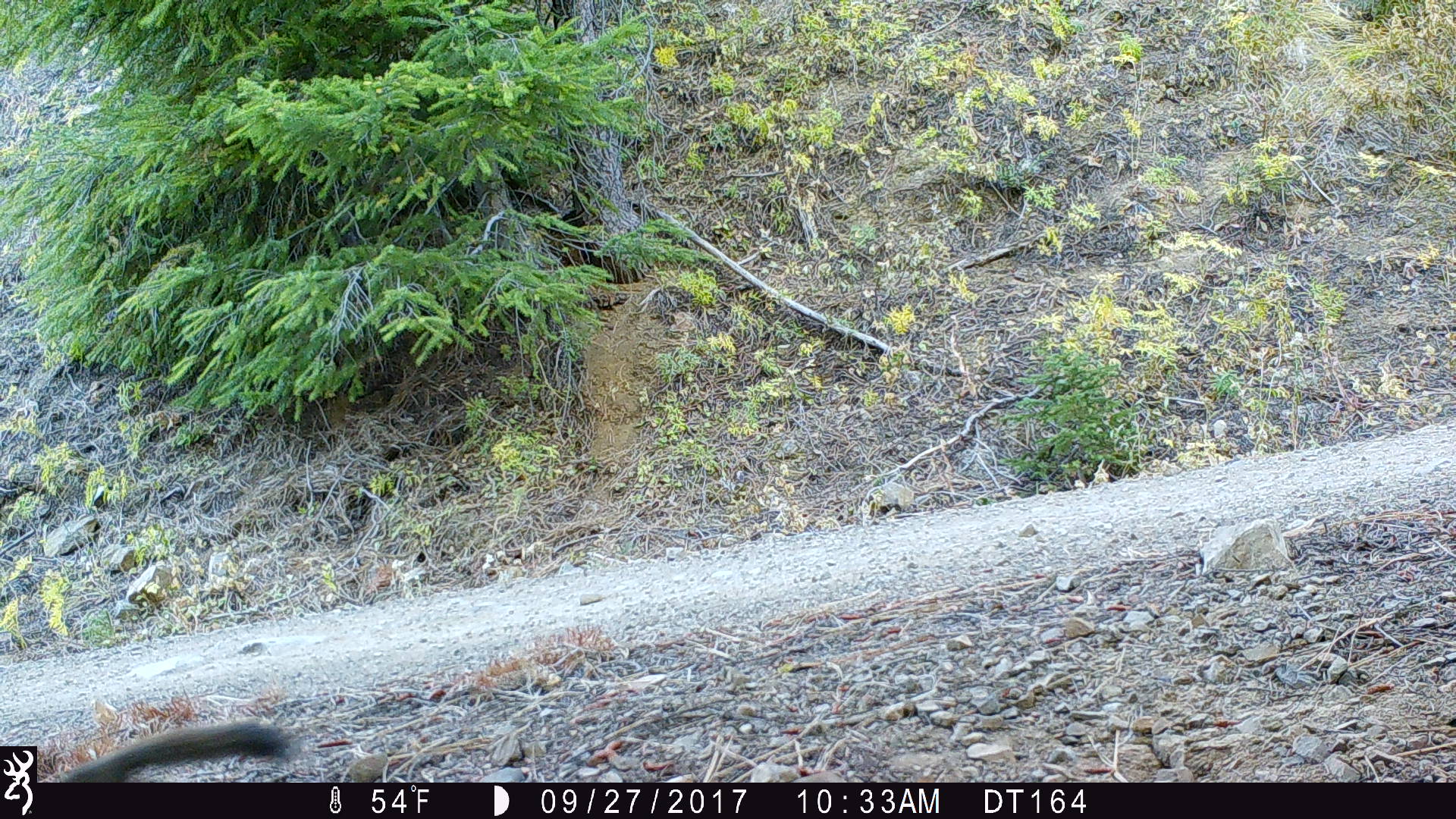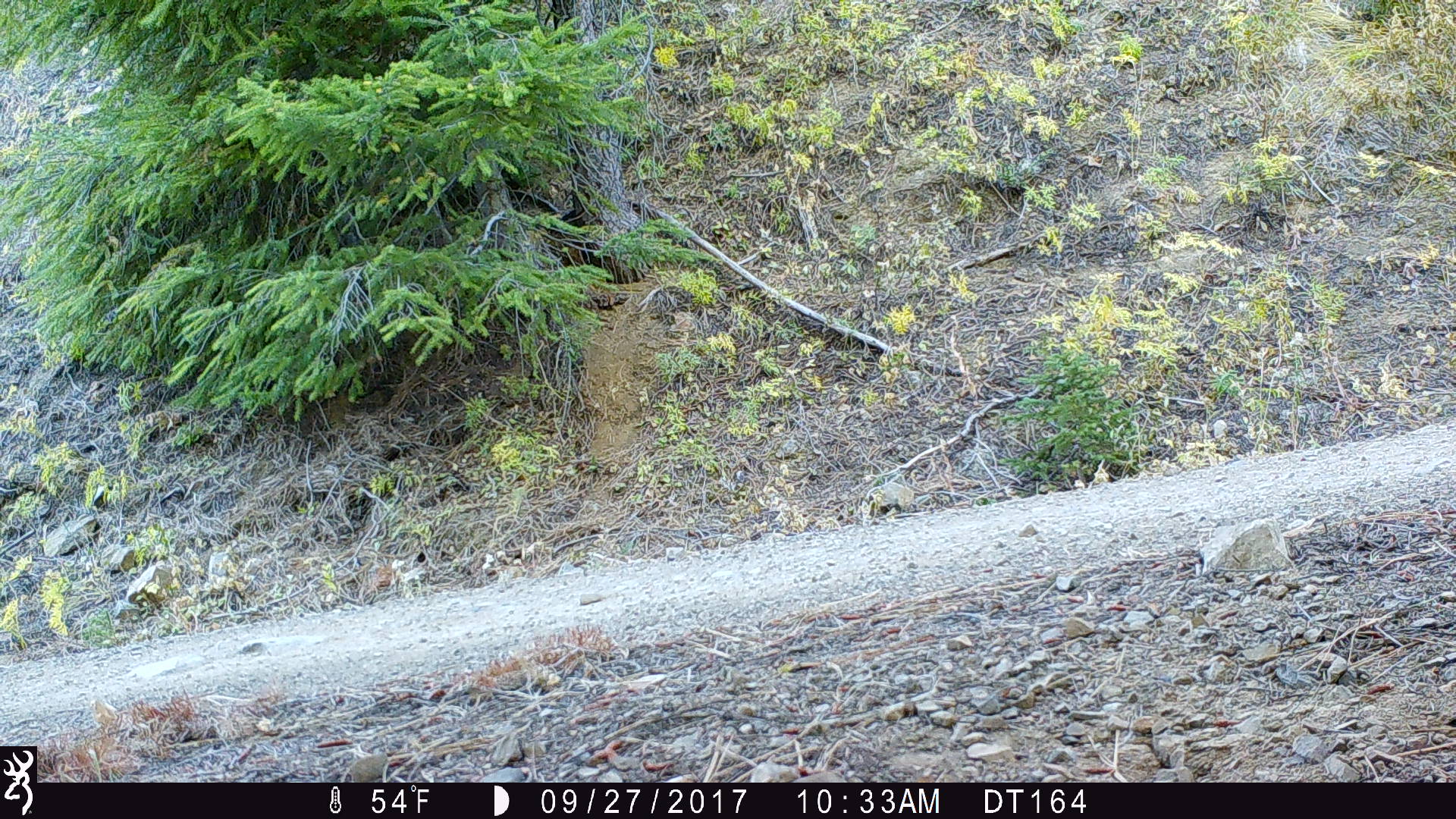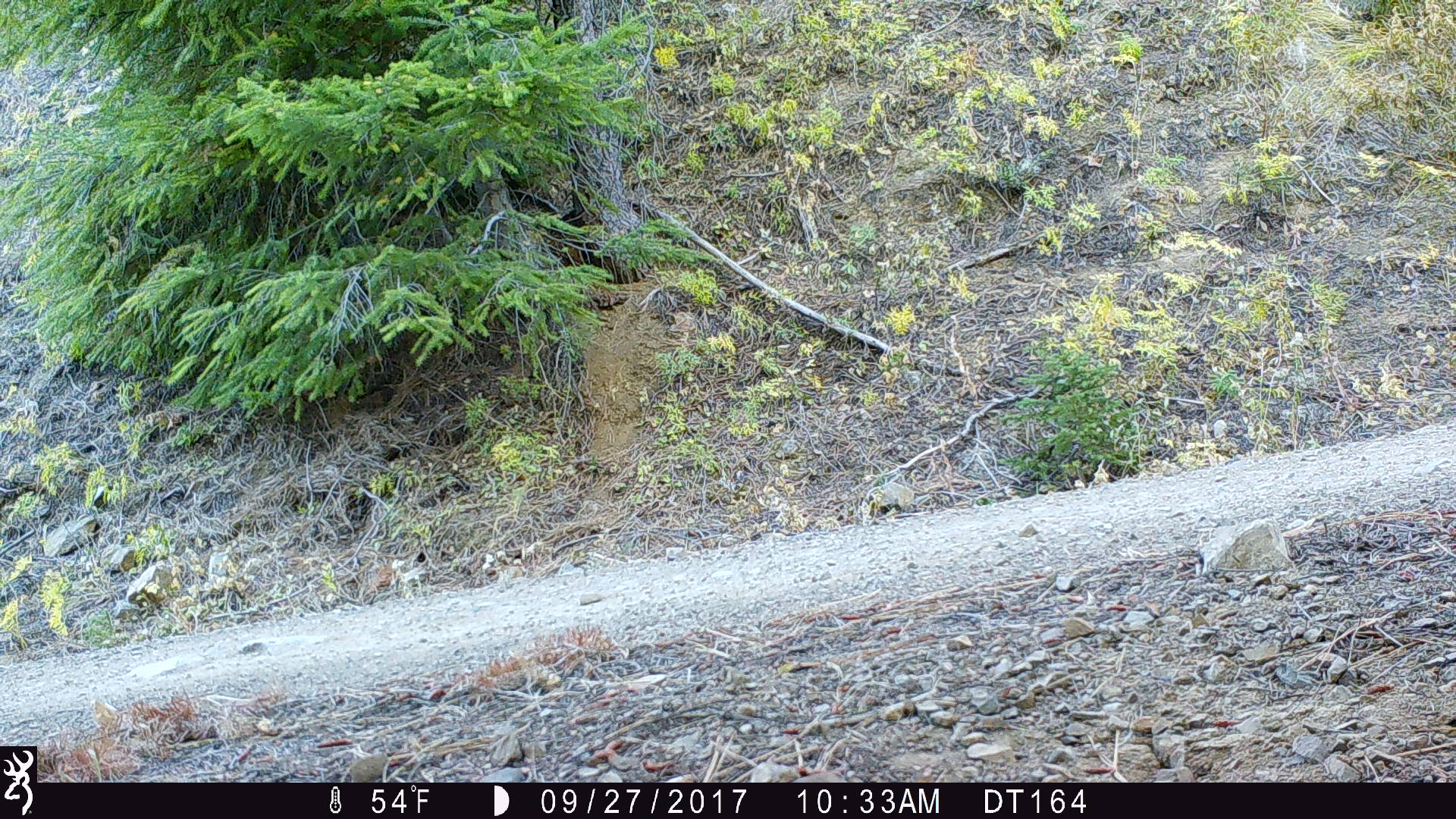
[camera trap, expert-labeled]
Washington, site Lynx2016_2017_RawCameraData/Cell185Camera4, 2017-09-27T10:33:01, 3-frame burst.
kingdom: Animalia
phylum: Chordata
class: Mammalia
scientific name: Mammalia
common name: small mammal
Small mammal (Mammalia). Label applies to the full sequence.